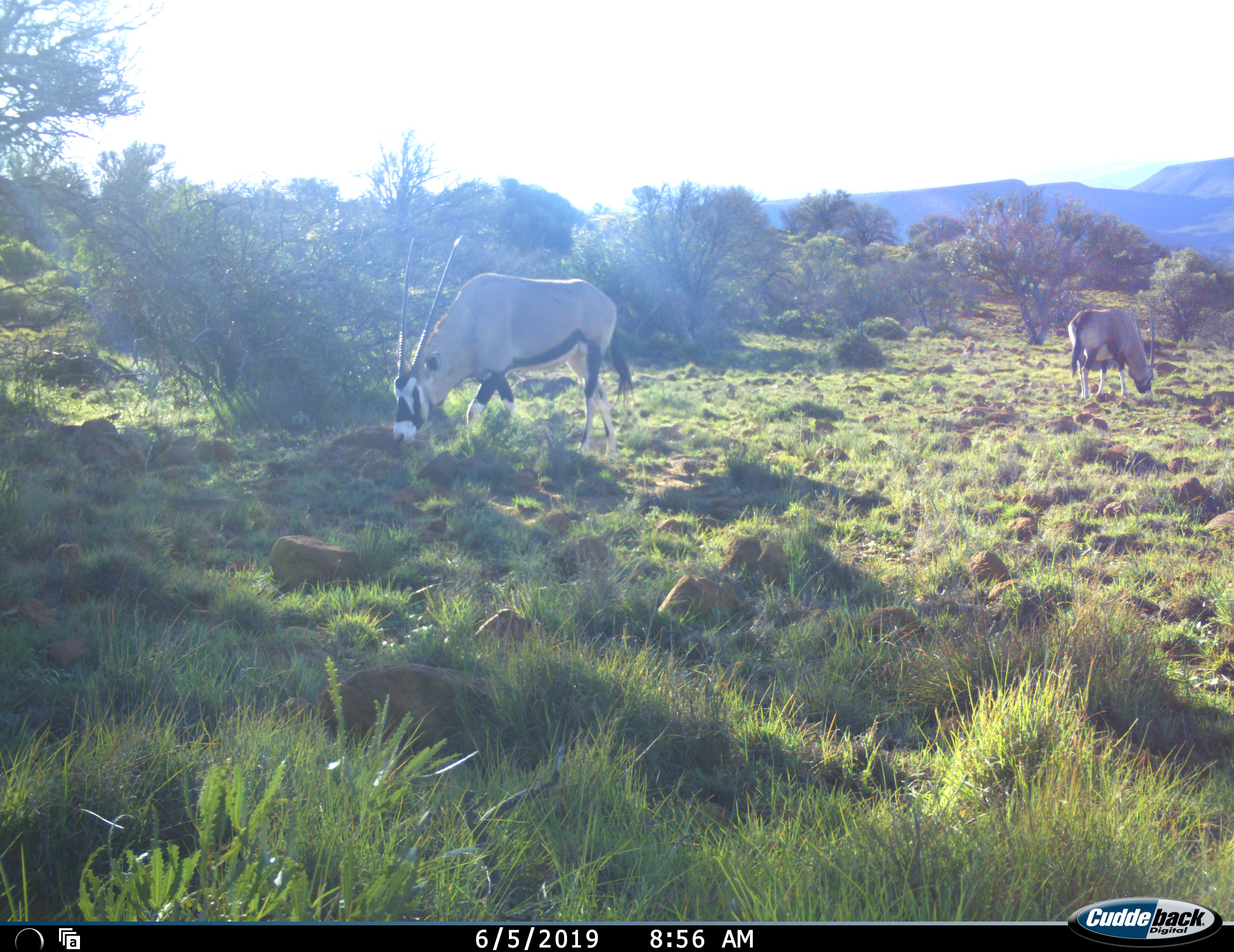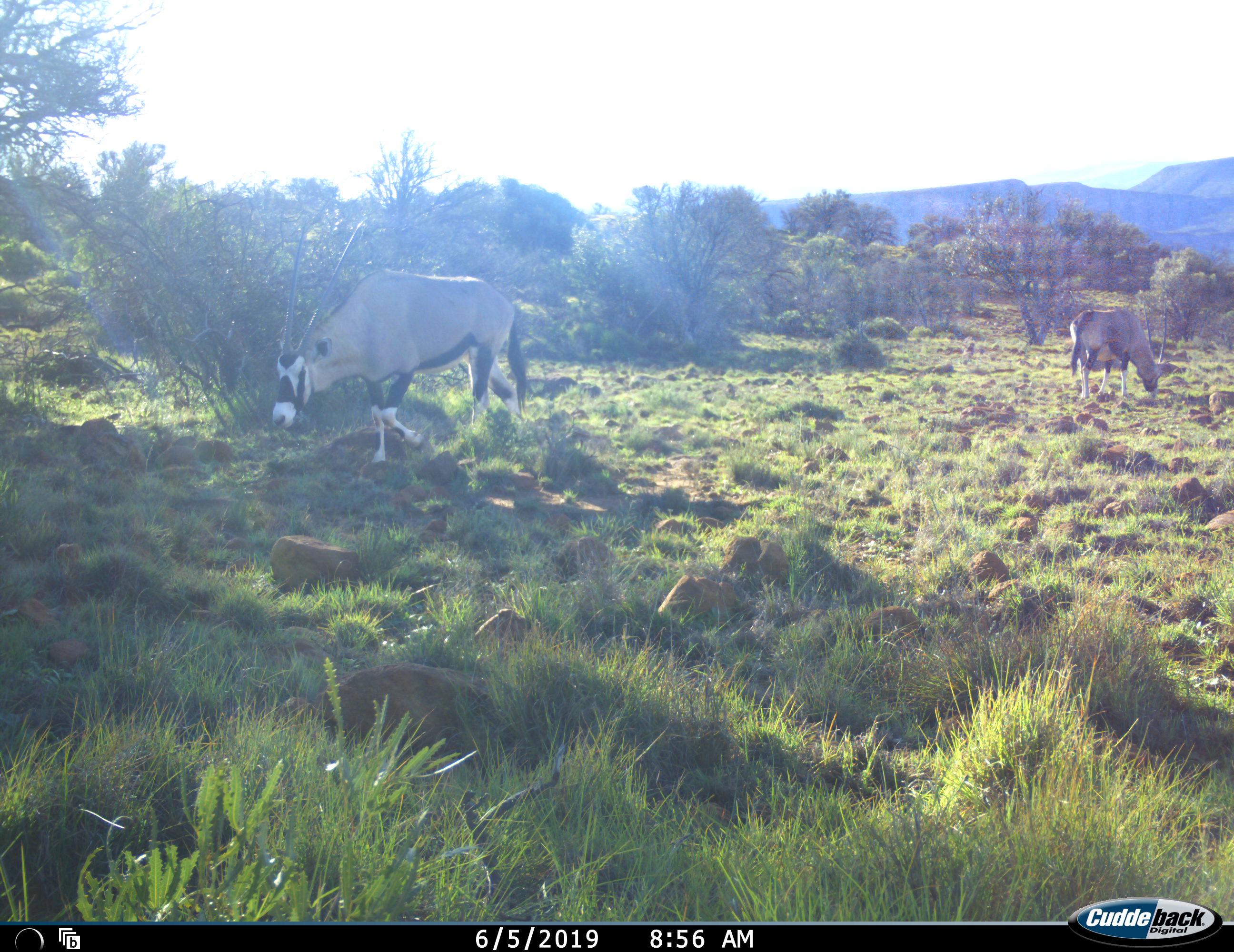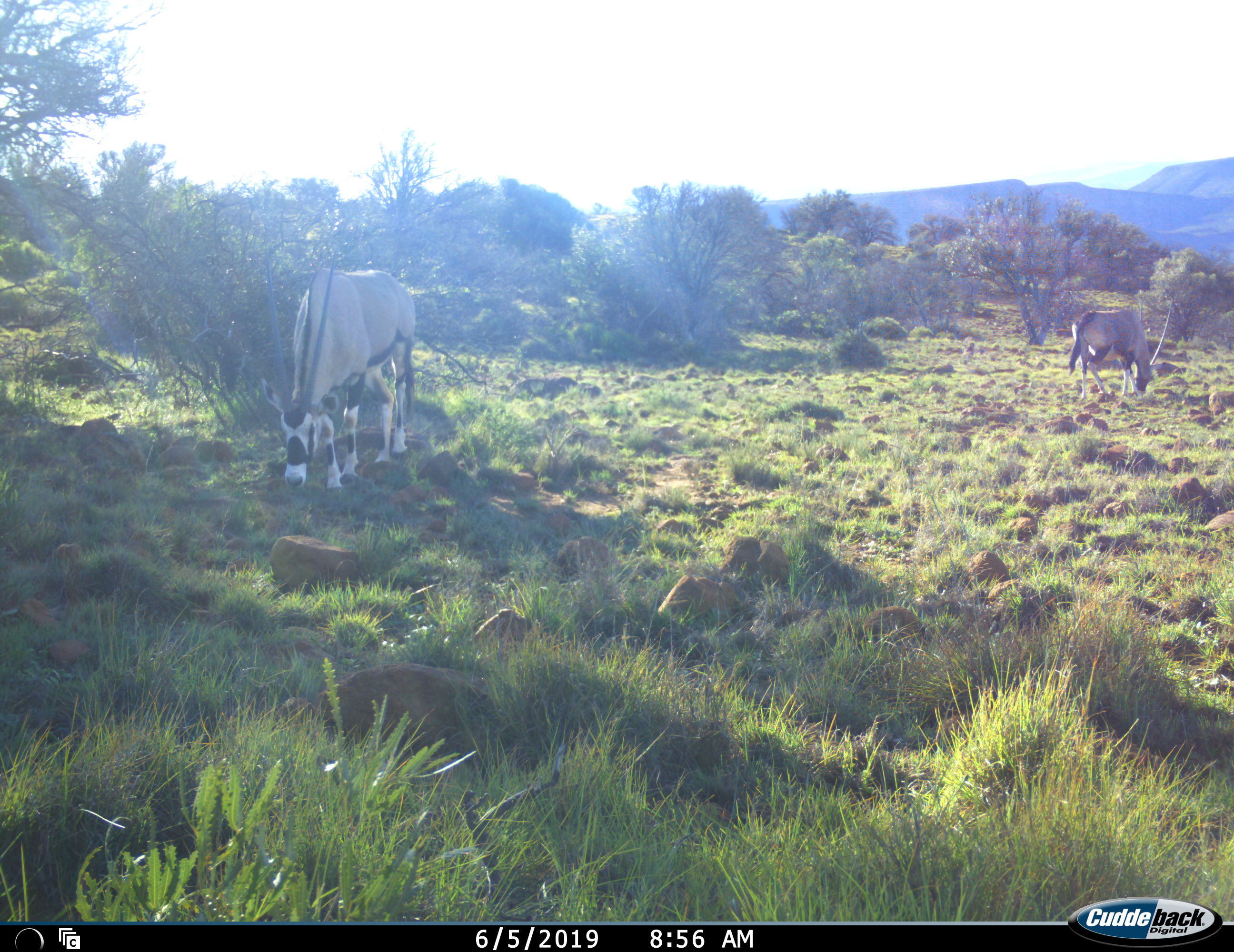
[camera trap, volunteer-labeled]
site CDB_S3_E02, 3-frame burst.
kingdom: Animalia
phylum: Chordata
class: Mammalia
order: Artiodactyla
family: Bovidae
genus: Oryx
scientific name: Oryx gazella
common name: gemsbok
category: oryx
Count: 2.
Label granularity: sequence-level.